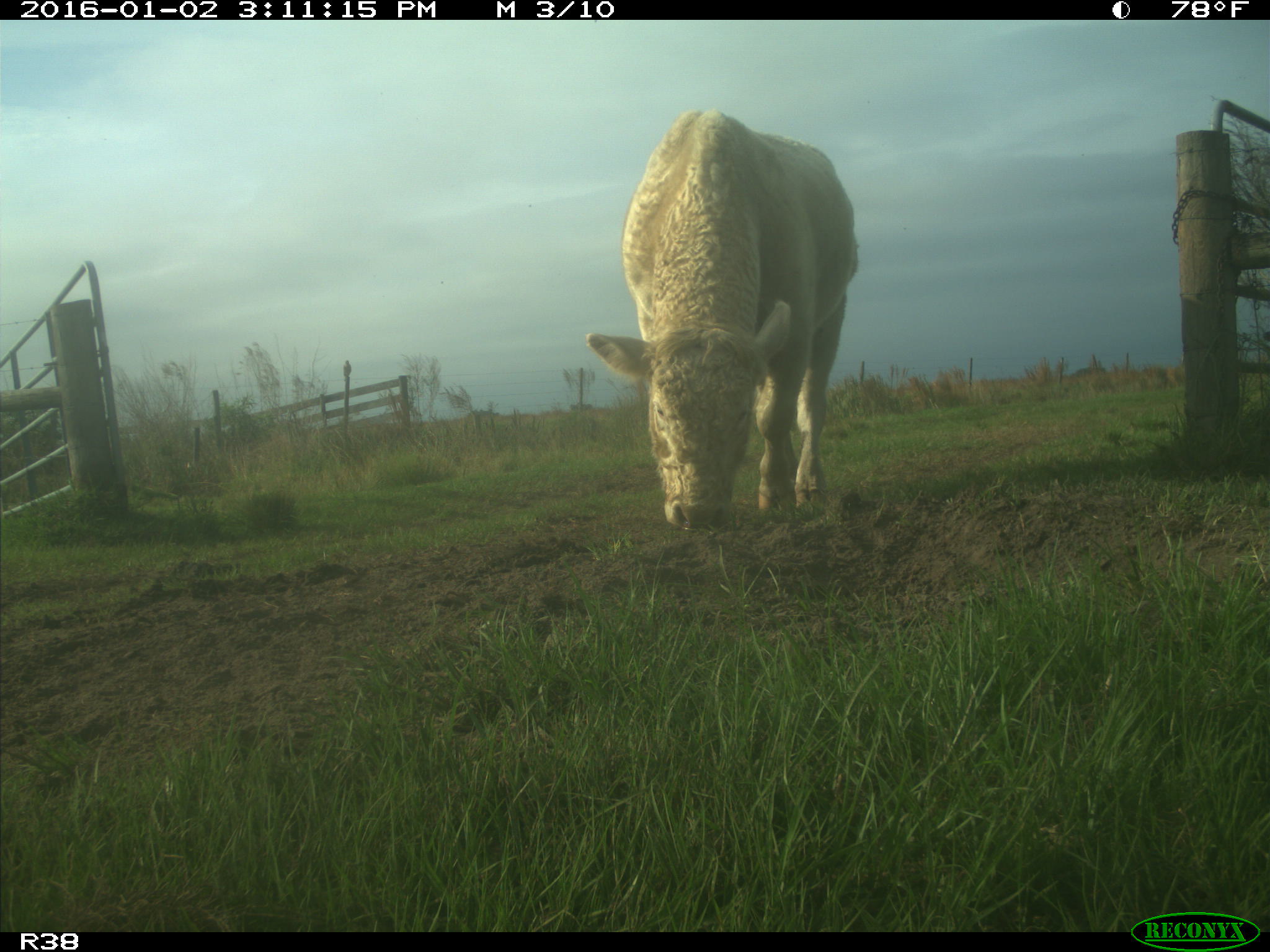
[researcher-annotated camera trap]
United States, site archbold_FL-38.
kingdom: Animalia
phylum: Chordata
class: Mammalia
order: Artiodactyla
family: Bovidae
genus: Bos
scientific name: Bos taurus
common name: domestic cow